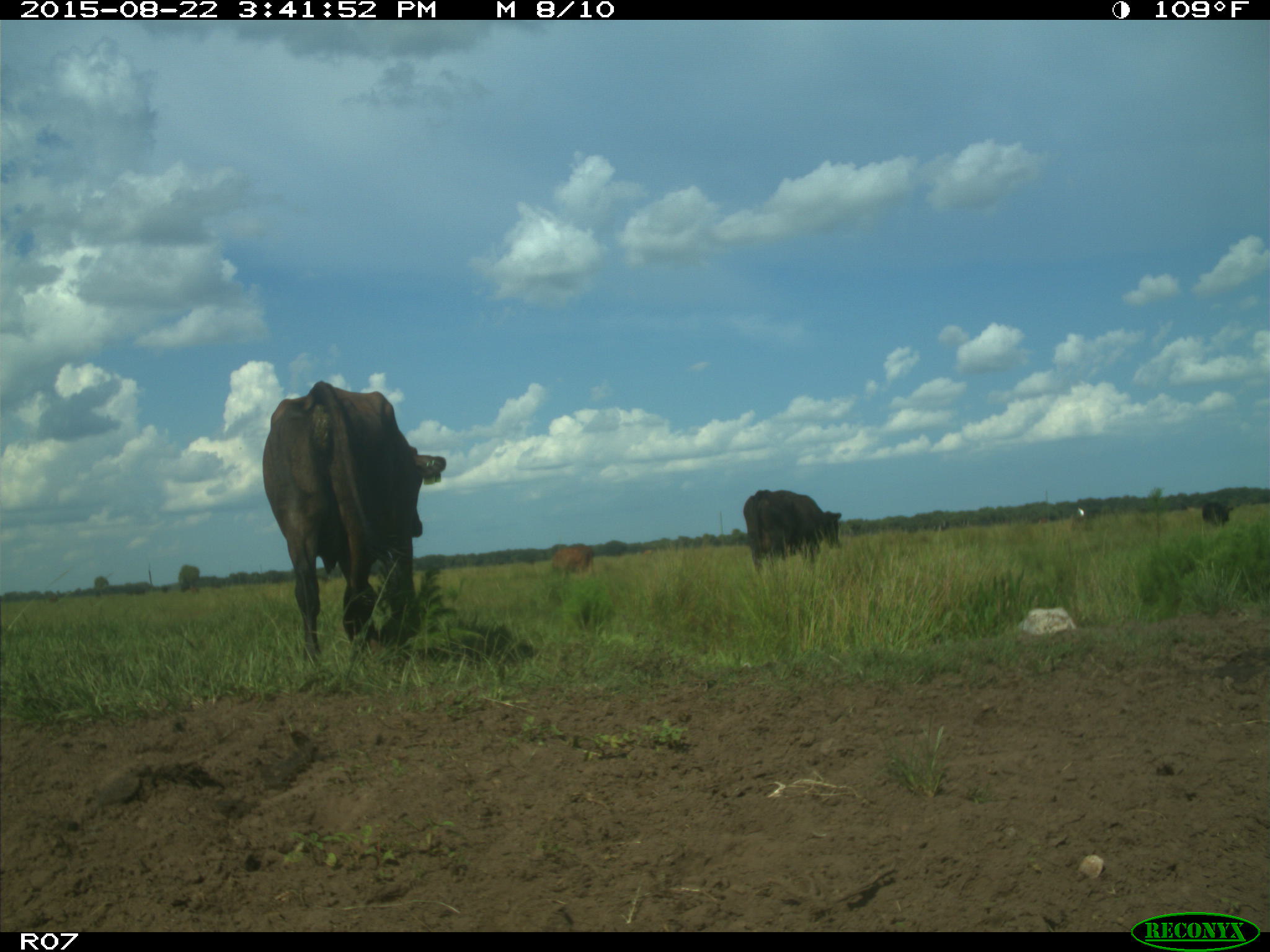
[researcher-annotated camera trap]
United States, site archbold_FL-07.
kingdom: Animalia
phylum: Chordata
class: Mammalia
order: Artiodactyla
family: Bovidae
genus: Bos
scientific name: Bos taurus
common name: domestic cow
Bos taurus (domestic cow).